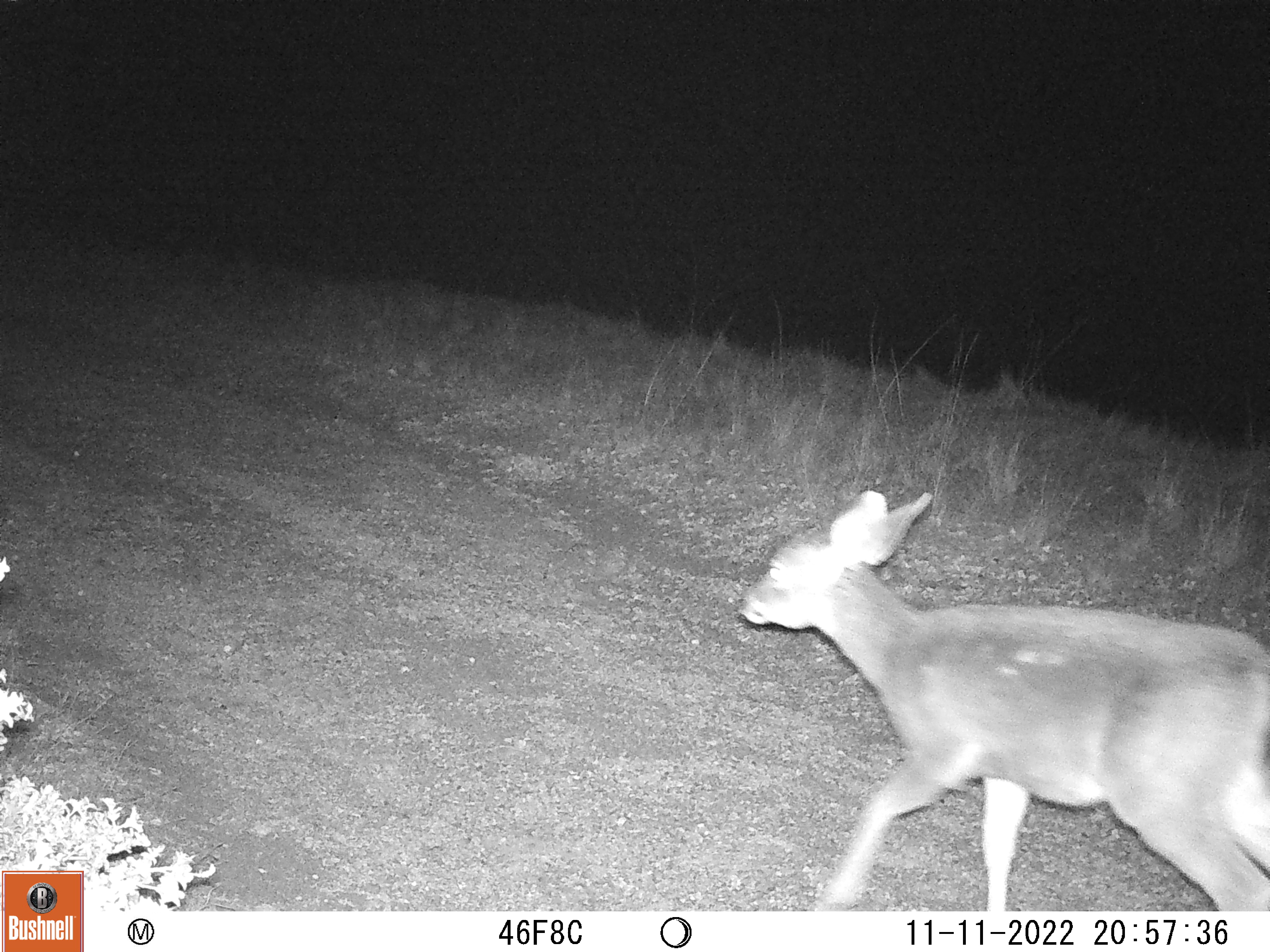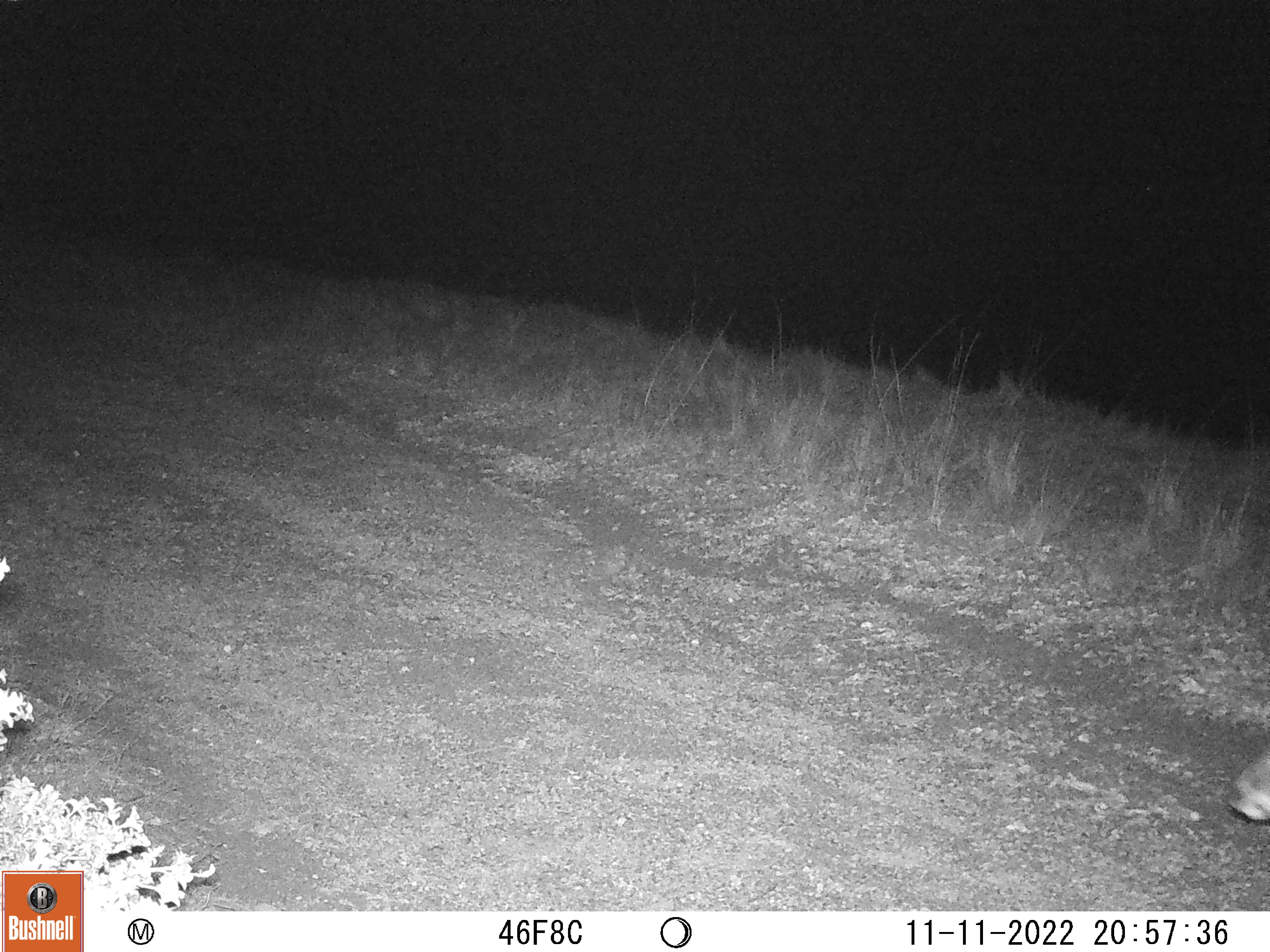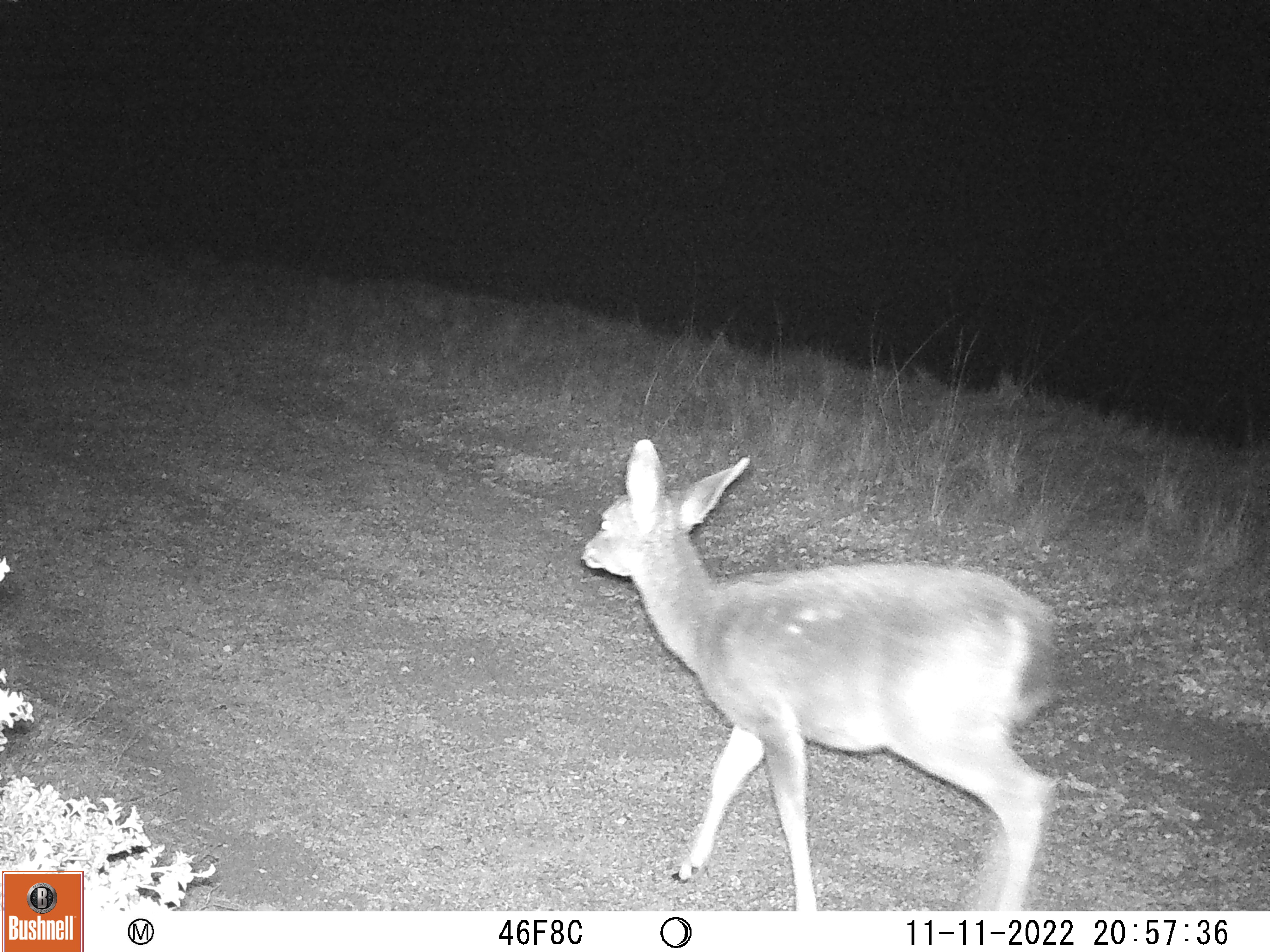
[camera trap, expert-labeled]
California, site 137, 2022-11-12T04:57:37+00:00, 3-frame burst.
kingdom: Animalia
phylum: Chordata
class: Mammalia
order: Artiodactyla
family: Cervidae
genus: Odocoileus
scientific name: Odocoileus hemionus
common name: mule deer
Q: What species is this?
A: Mule deer (Odocoileus hemionus).